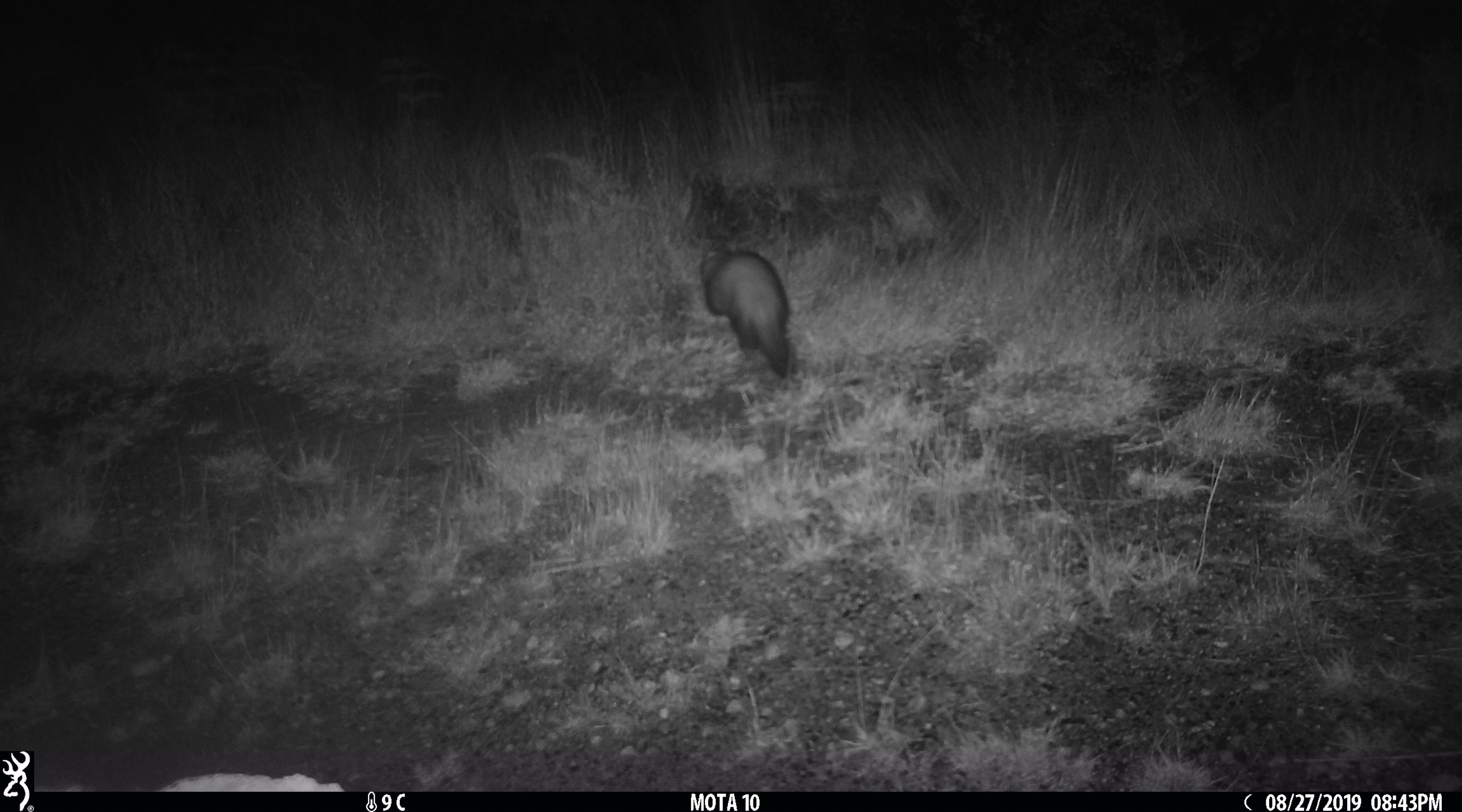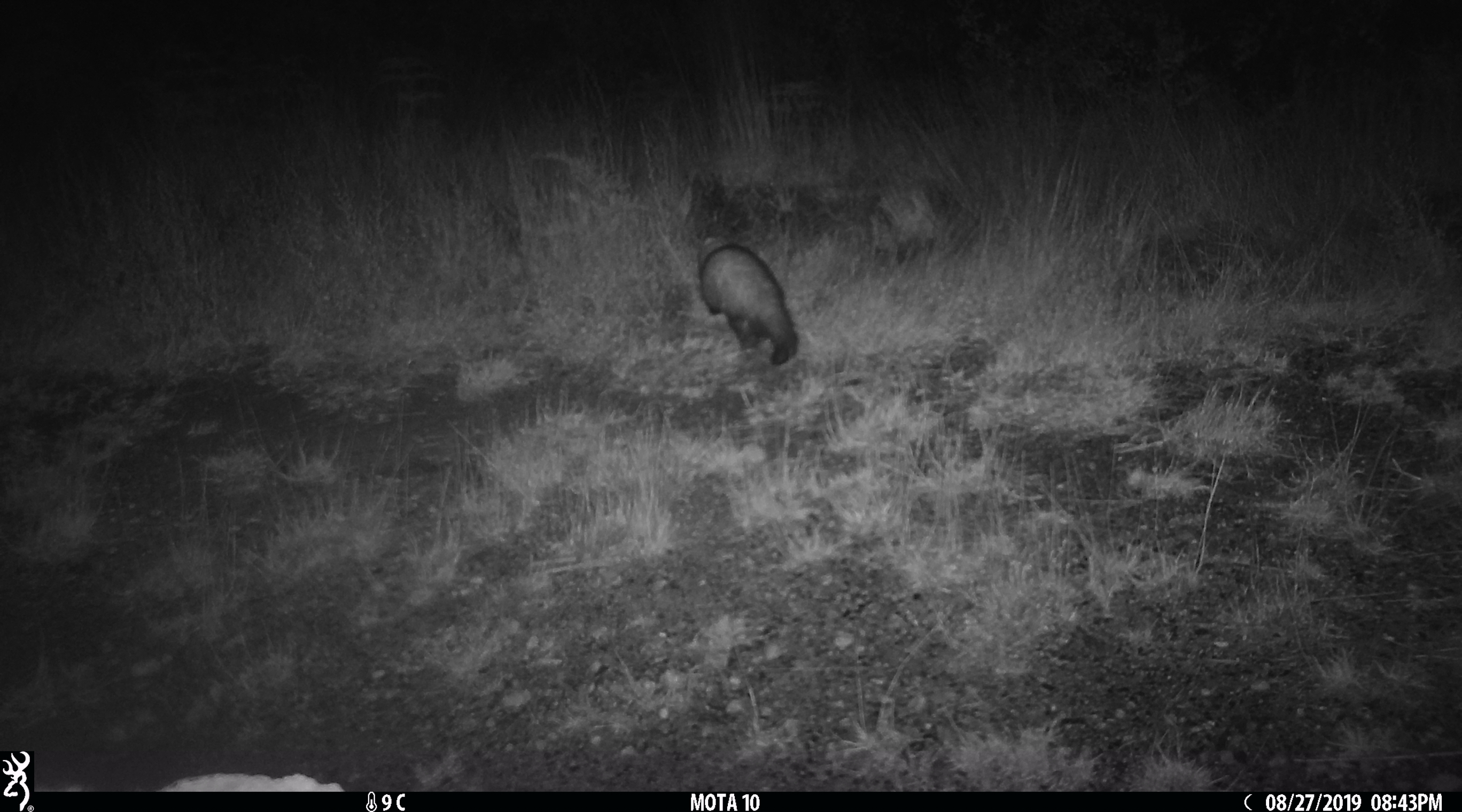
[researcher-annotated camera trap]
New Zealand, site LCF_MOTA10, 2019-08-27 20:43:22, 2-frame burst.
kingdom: Animalia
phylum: Chordata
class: Mammalia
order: Carnivora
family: Mustelidae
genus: Mustela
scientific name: Mustela furo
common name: ferret